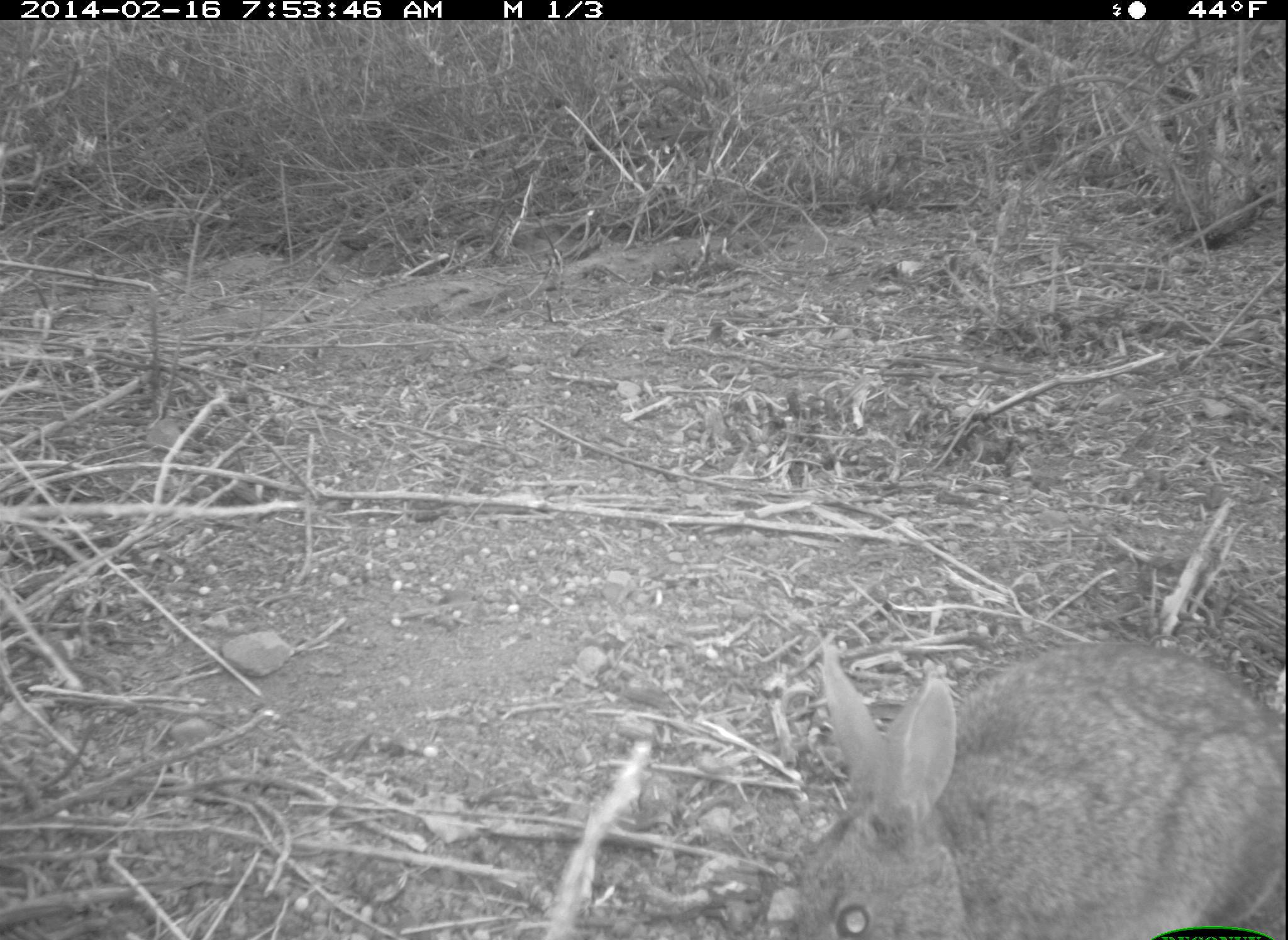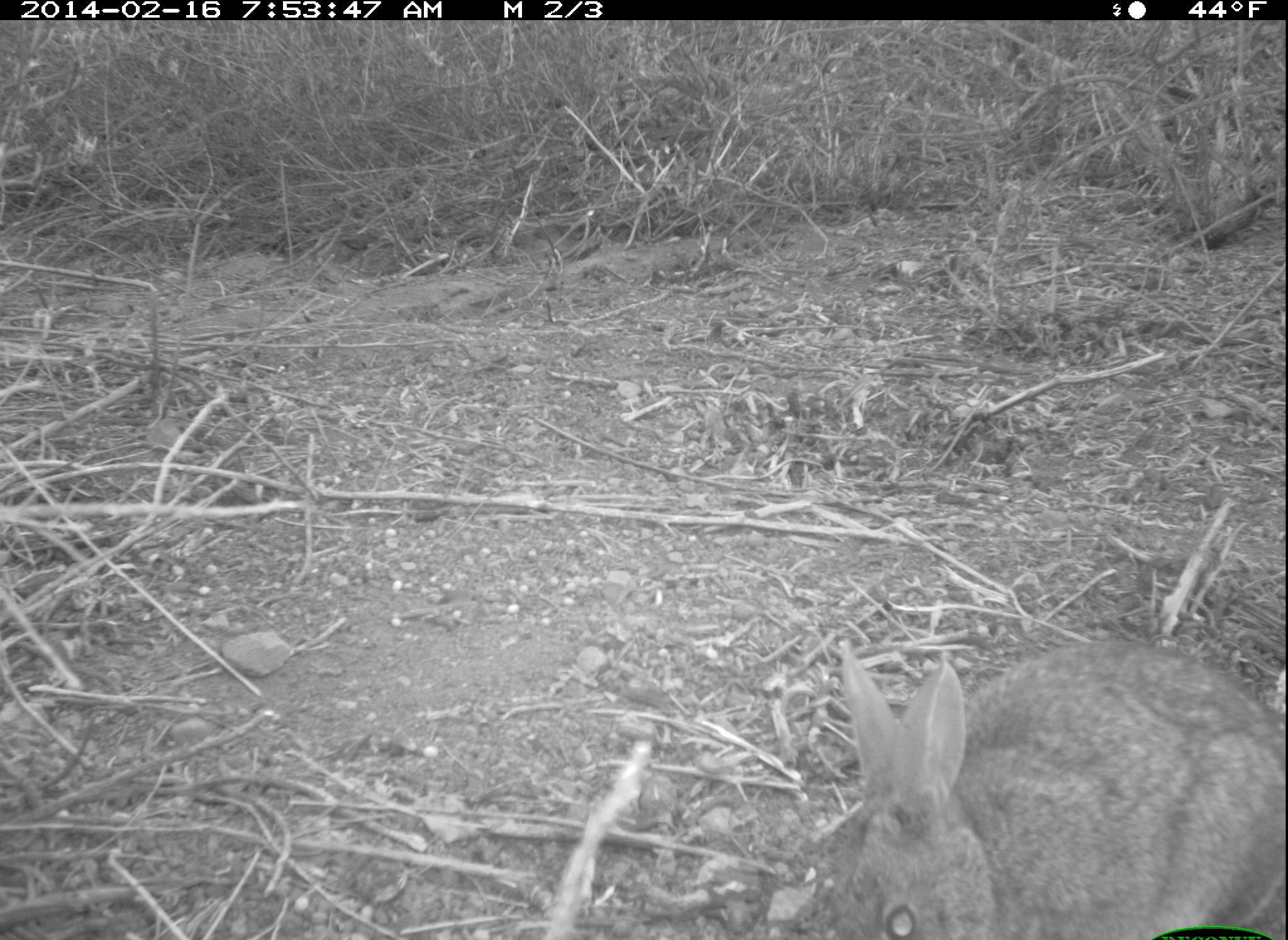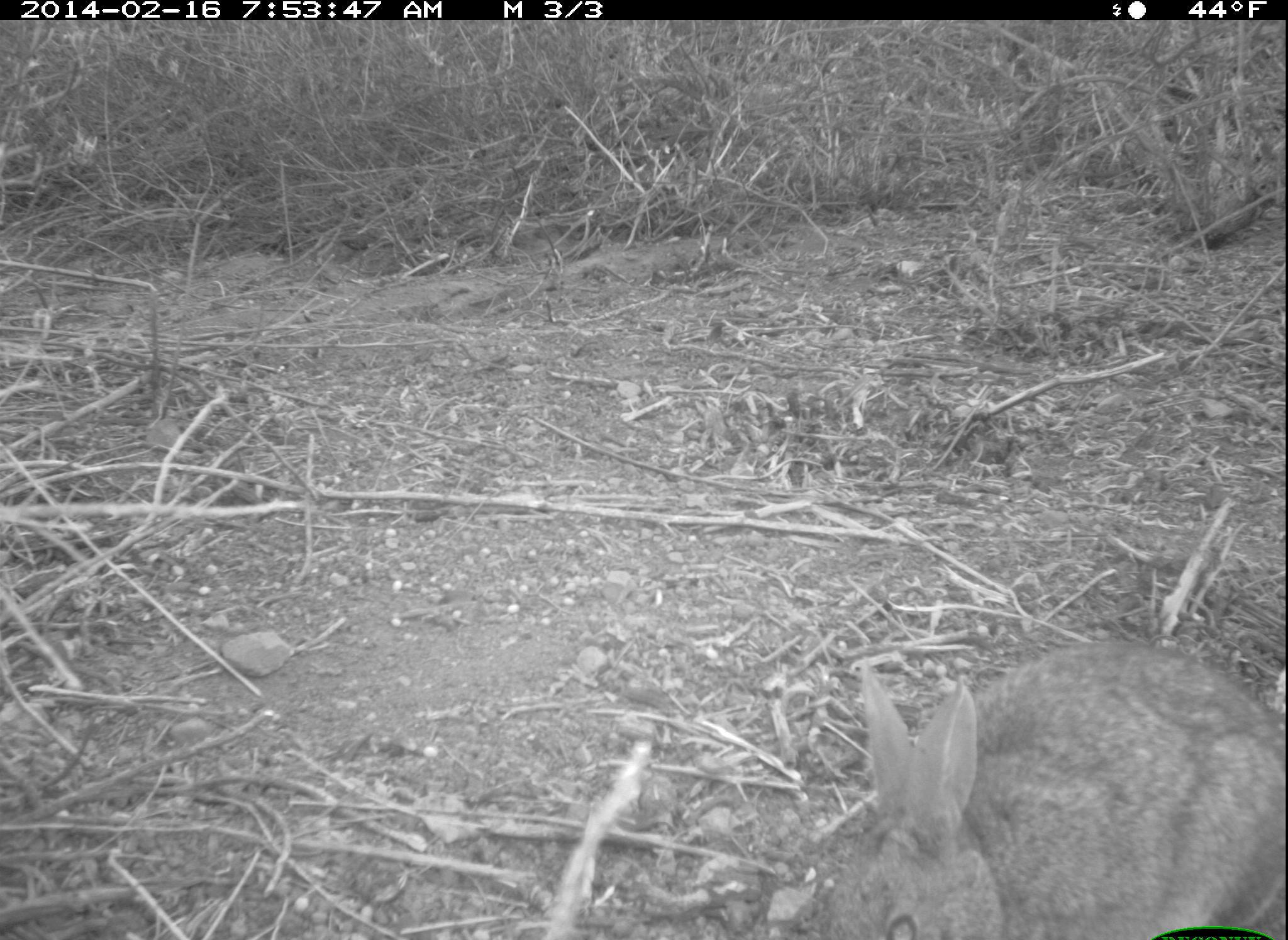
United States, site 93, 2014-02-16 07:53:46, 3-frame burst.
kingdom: Animalia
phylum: Chordata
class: Mammalia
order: Lagomorpha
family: Leporidae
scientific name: Leporidae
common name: rabbits and hares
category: rabbit